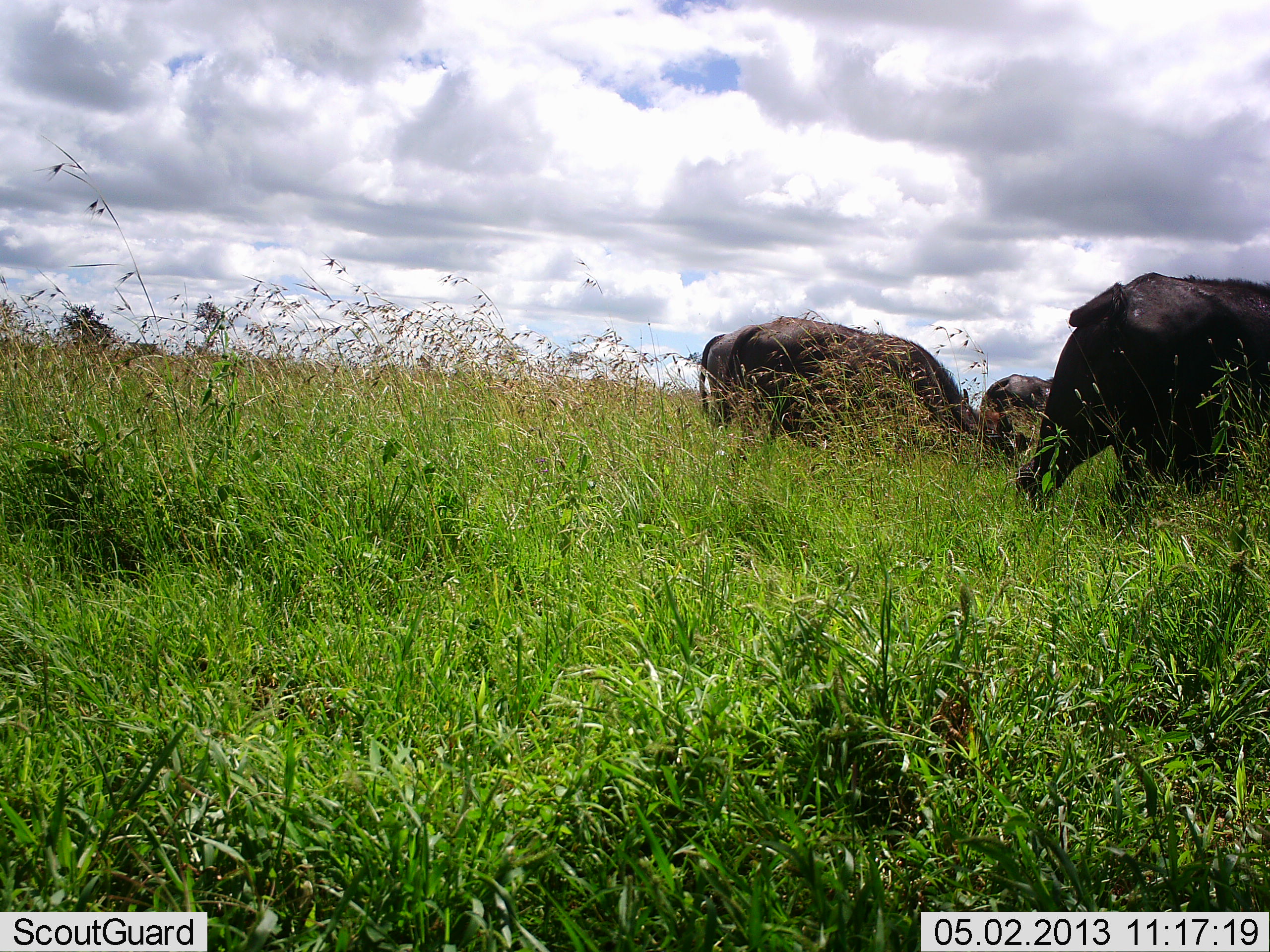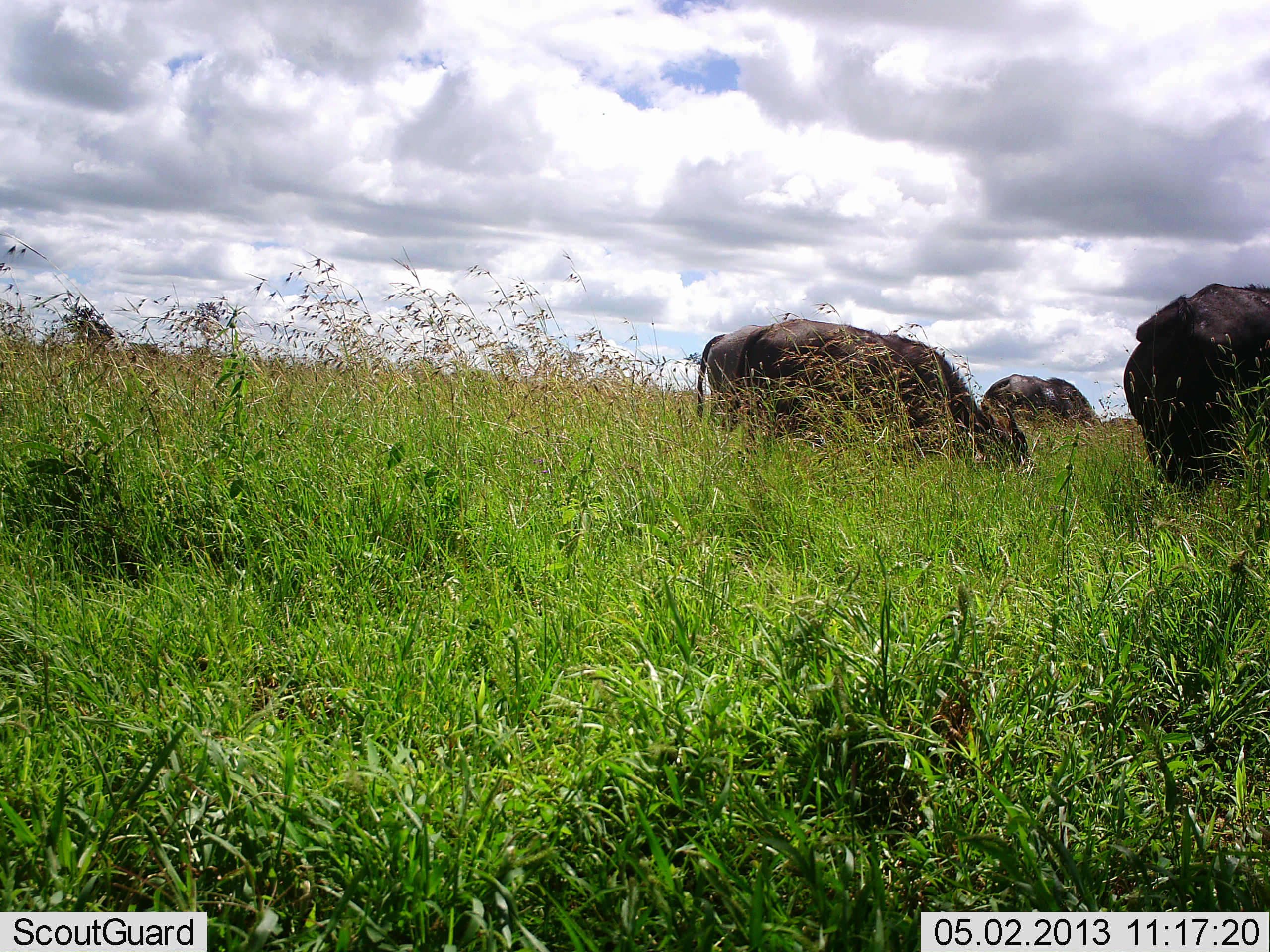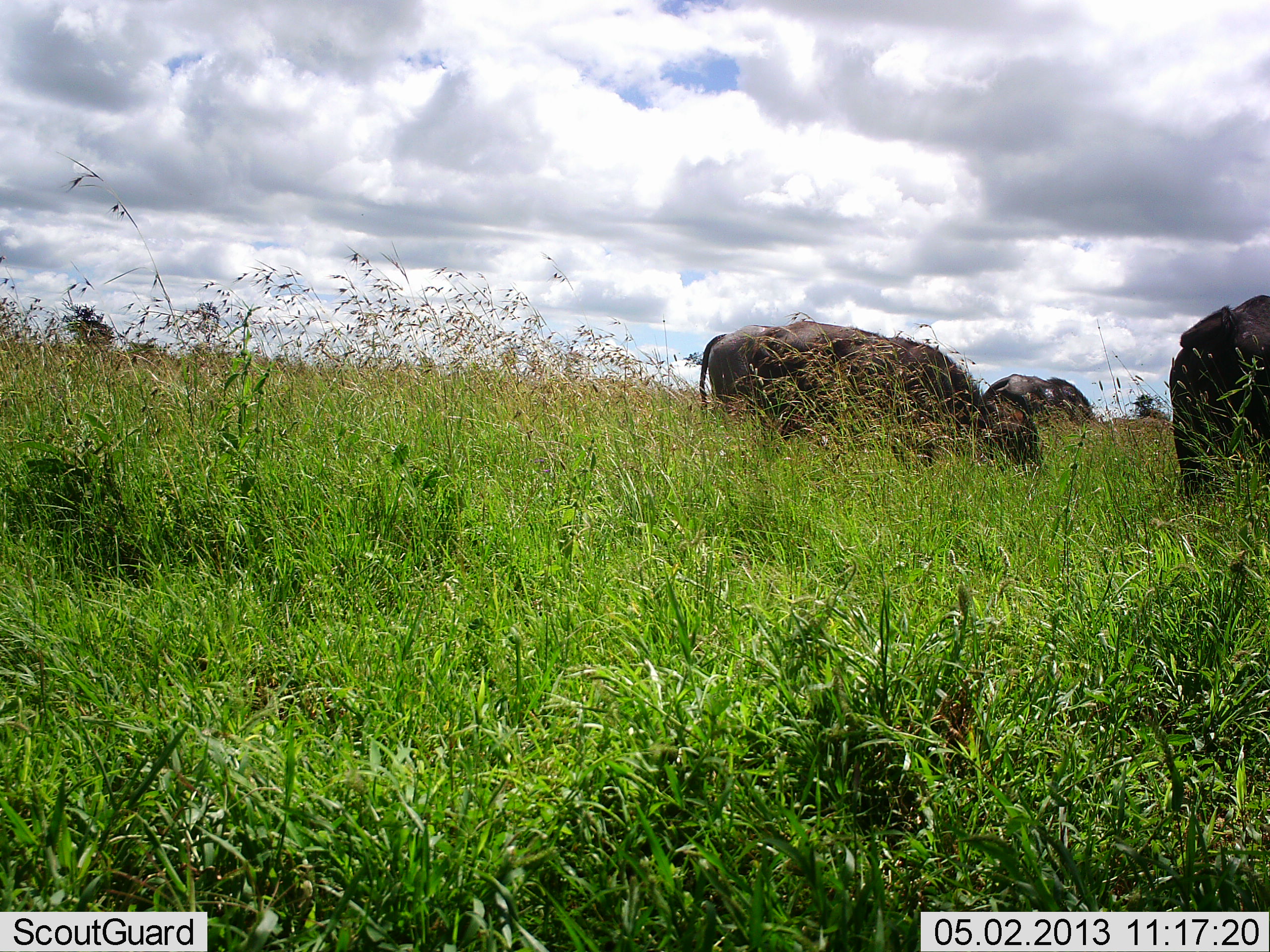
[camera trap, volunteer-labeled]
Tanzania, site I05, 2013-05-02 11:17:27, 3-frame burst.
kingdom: Animalia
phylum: Chordata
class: Mammalia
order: Artiodactyla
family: Bovidae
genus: Syncerus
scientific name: Syncerus caffer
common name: cape buffalo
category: buffalo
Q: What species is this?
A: Buffalo (cape buffalo) (Syncerus caffer).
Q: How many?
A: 3.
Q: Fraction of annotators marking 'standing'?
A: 30%.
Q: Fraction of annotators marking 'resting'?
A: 0%.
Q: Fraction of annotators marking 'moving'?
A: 60%.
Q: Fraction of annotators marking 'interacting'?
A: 0%.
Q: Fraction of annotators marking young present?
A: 0%.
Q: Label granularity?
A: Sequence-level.